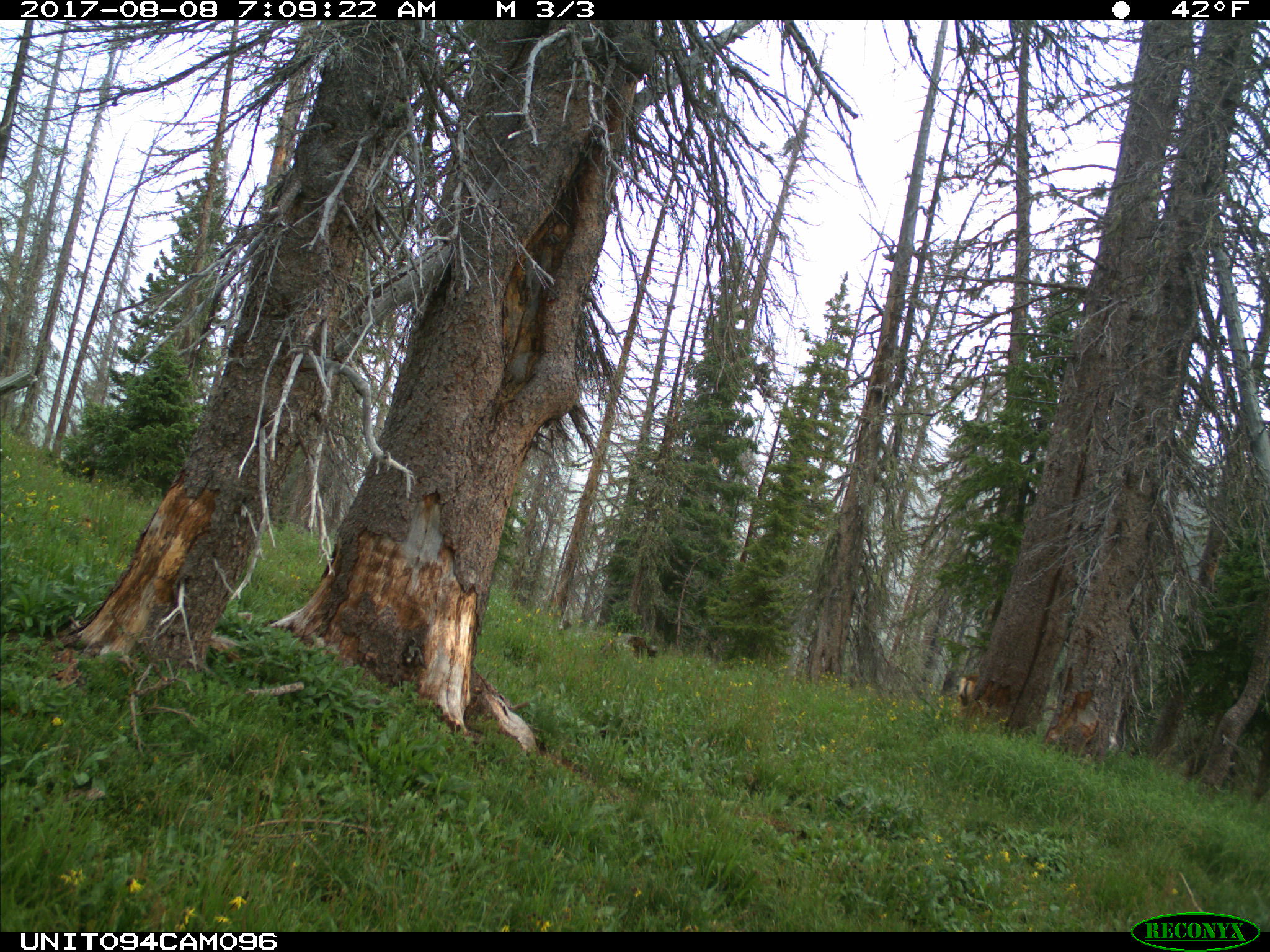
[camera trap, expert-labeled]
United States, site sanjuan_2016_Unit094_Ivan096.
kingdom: Animalia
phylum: Chordata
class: Mammalia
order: Artiodactyla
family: Cervidae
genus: Odocoileus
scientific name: Odocoileus hemionus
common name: mule deer